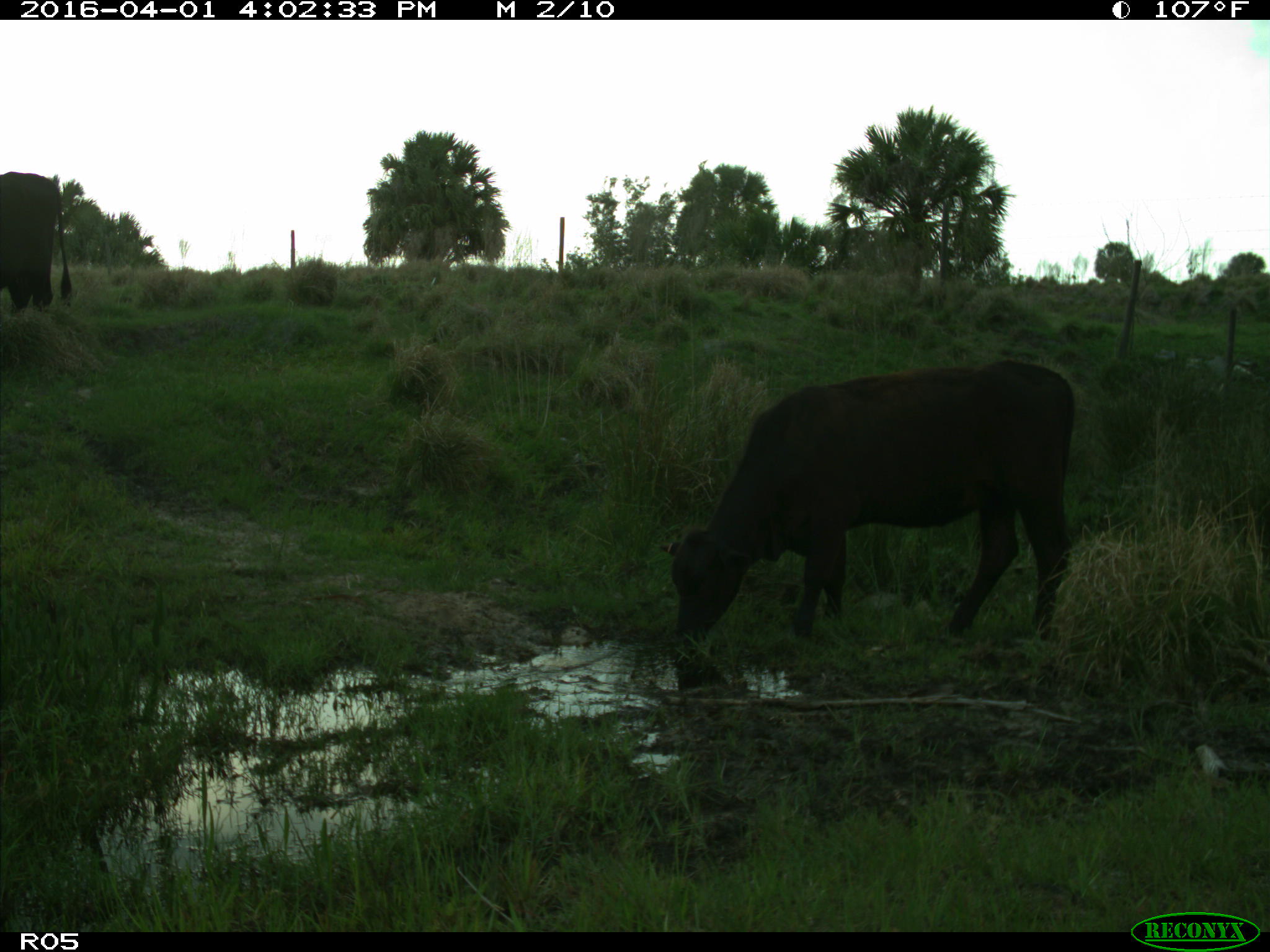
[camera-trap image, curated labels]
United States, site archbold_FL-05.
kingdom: Animalia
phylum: Chordata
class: Mammalia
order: Artiodactyla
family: Bovidae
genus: Bos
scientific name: Bos taurus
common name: domestic cow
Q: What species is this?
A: Bos taurus (domestic cow).